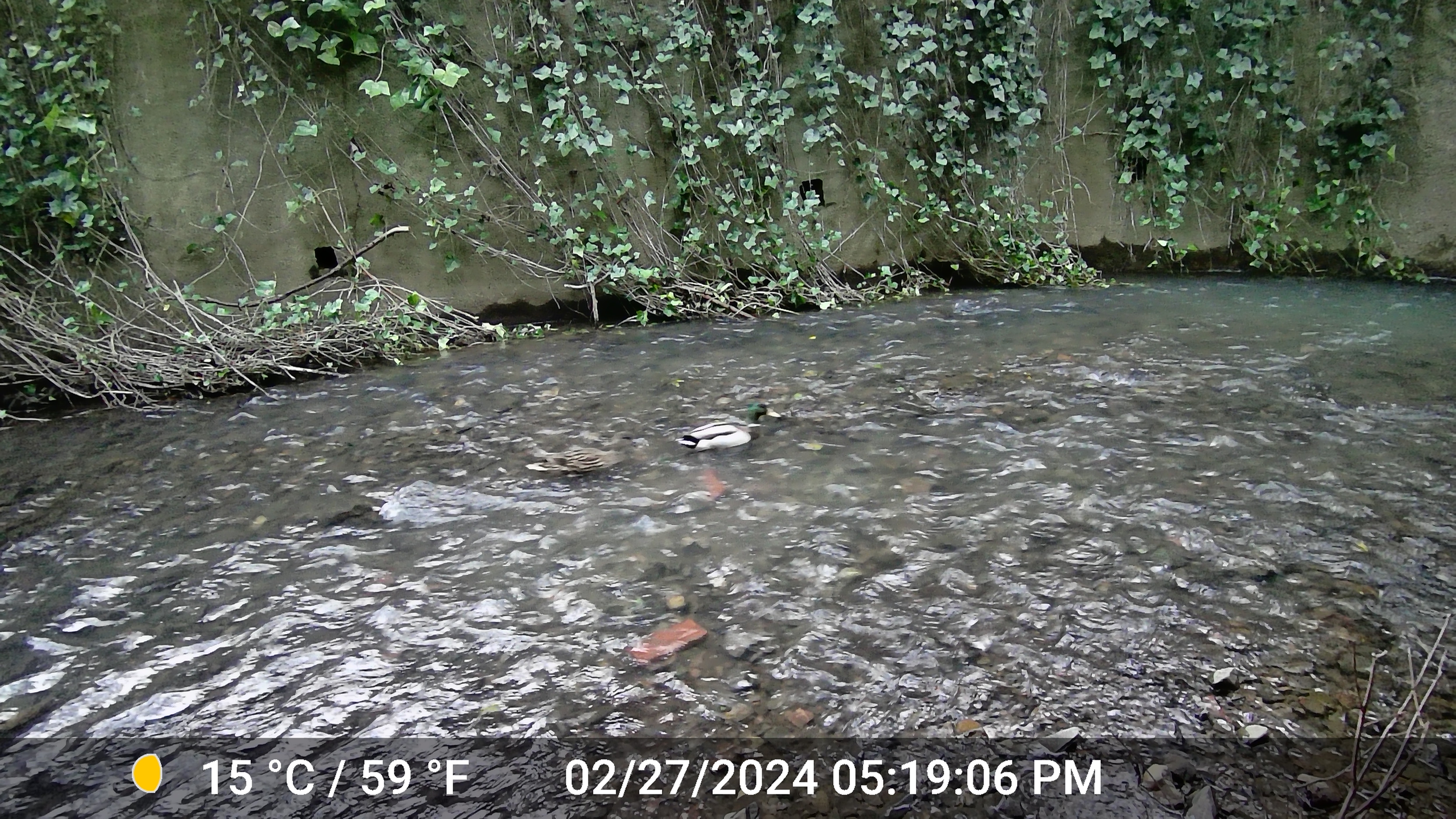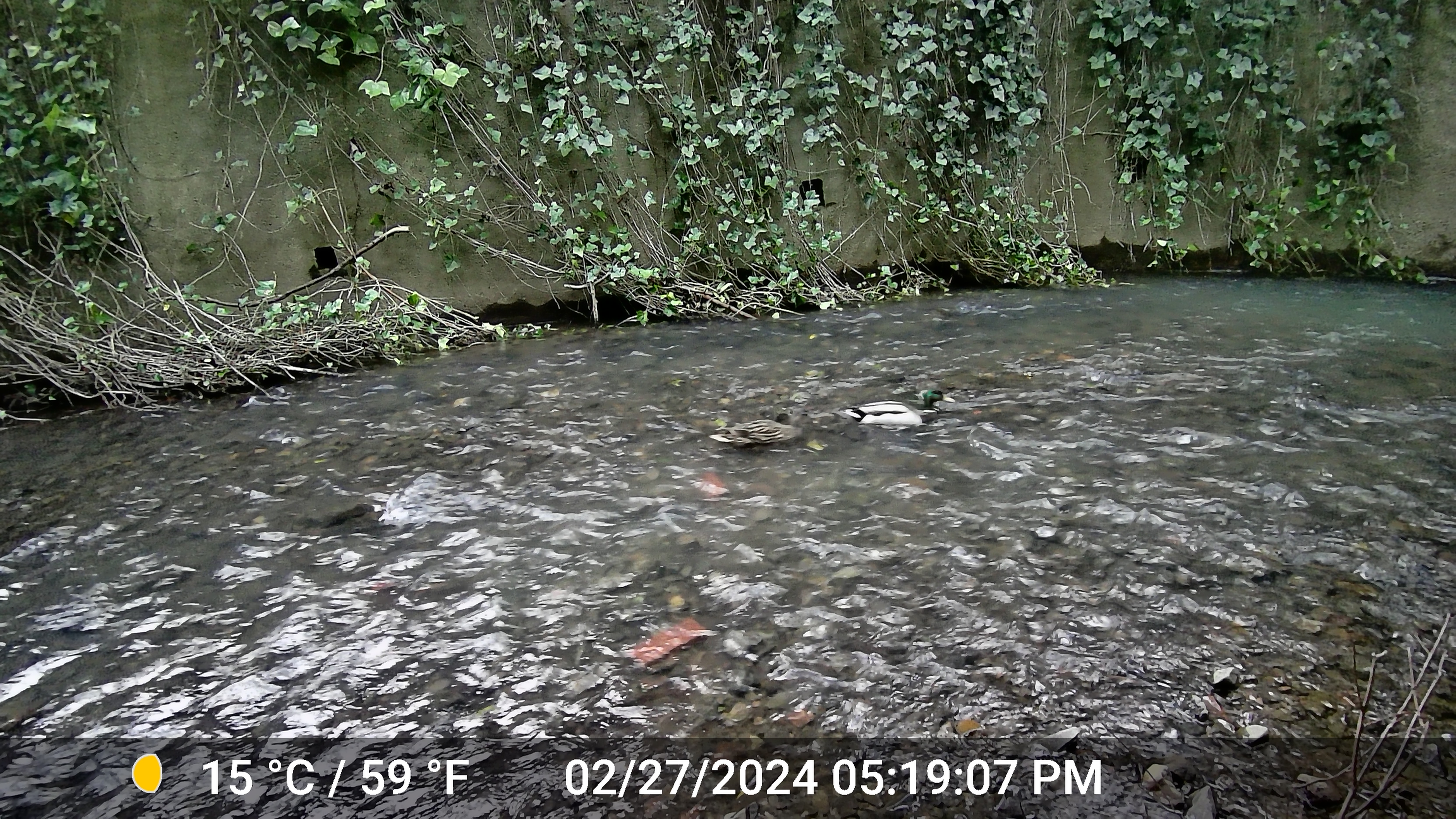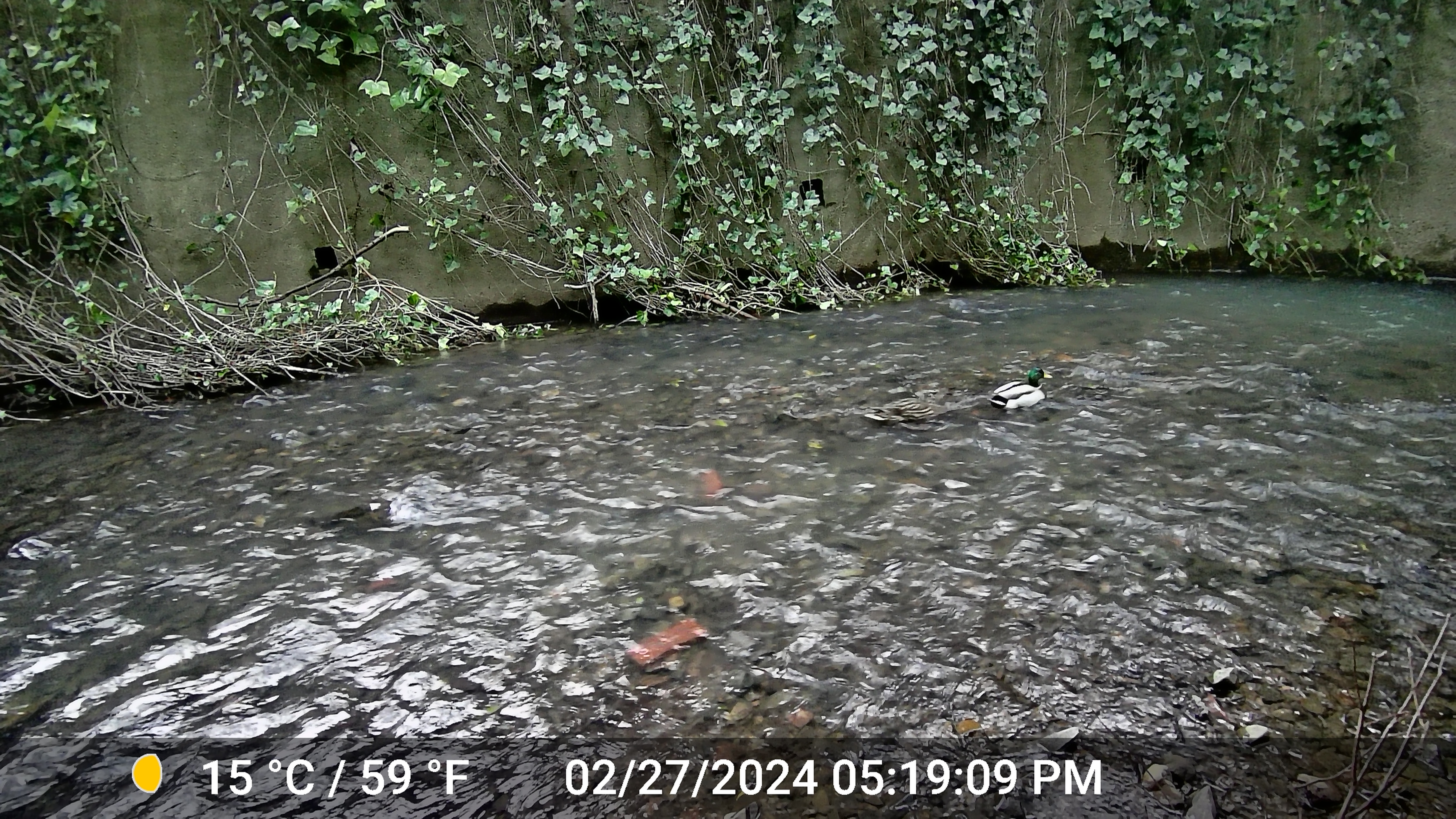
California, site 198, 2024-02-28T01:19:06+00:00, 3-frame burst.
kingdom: Animalia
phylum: Chordata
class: Aves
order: Anseriformes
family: Anatidae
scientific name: Anatidae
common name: duck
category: duck species